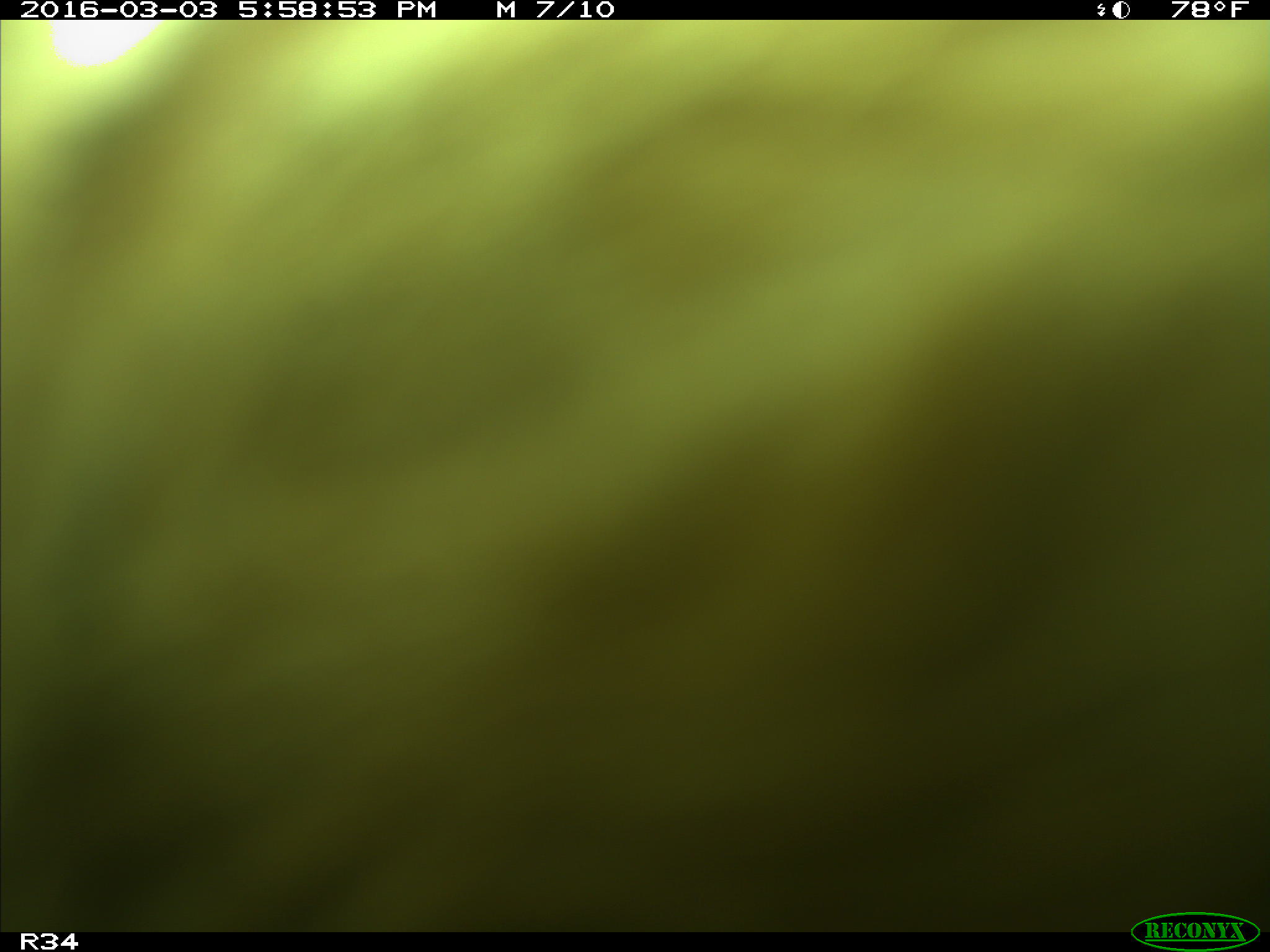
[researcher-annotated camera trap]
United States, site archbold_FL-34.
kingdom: Animalia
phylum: Chordata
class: Mammalia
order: Artiodactyla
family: Bovidae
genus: Bos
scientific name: Bos taurus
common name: domestic cow